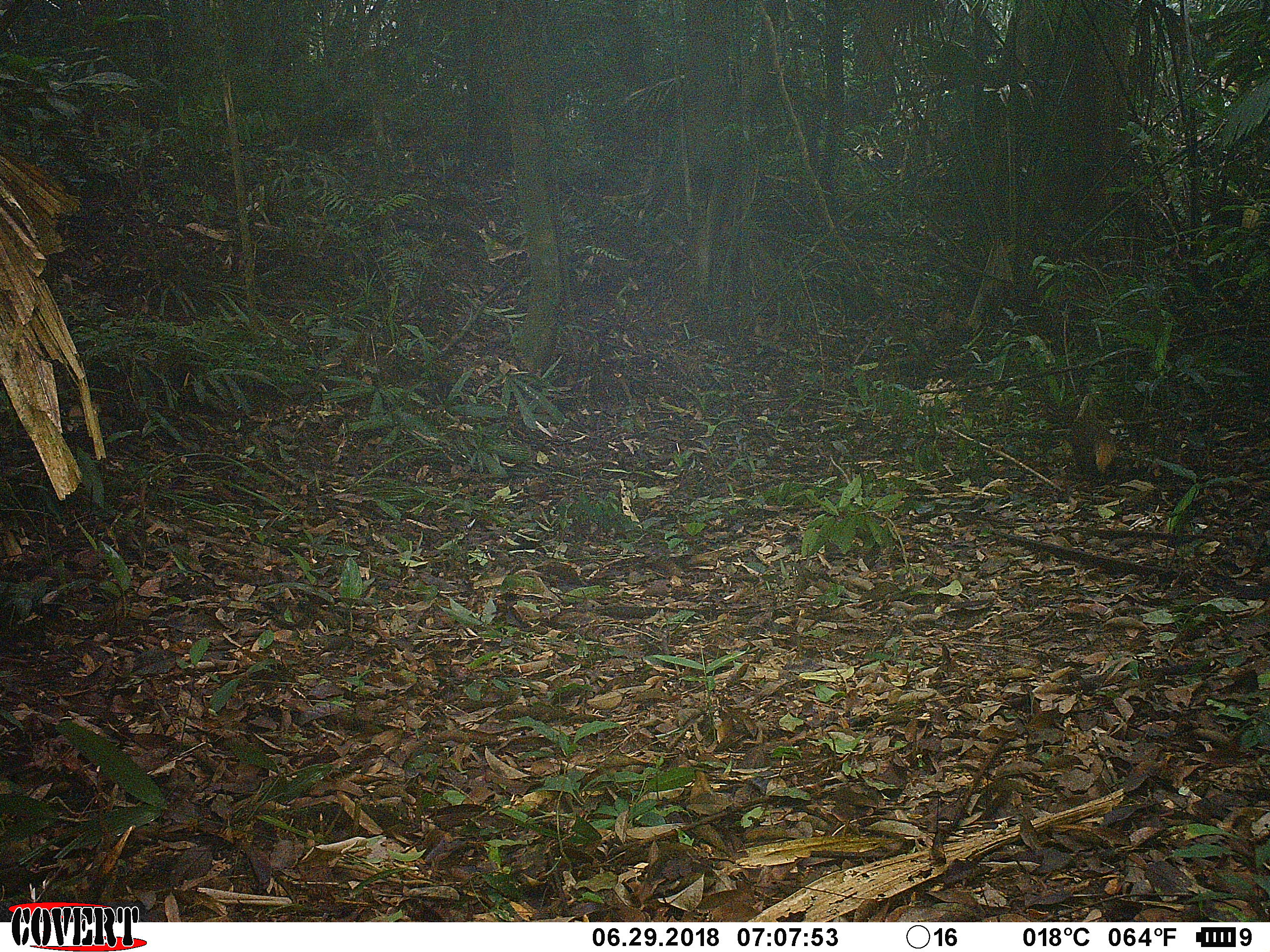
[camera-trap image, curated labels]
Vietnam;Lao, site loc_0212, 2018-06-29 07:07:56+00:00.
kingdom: Animalia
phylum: Chordata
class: Mammalia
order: Carnivora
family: Herpestidae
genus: Urva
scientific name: Urva urva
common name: crab-eating mongoose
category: crab eating mongoose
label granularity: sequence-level